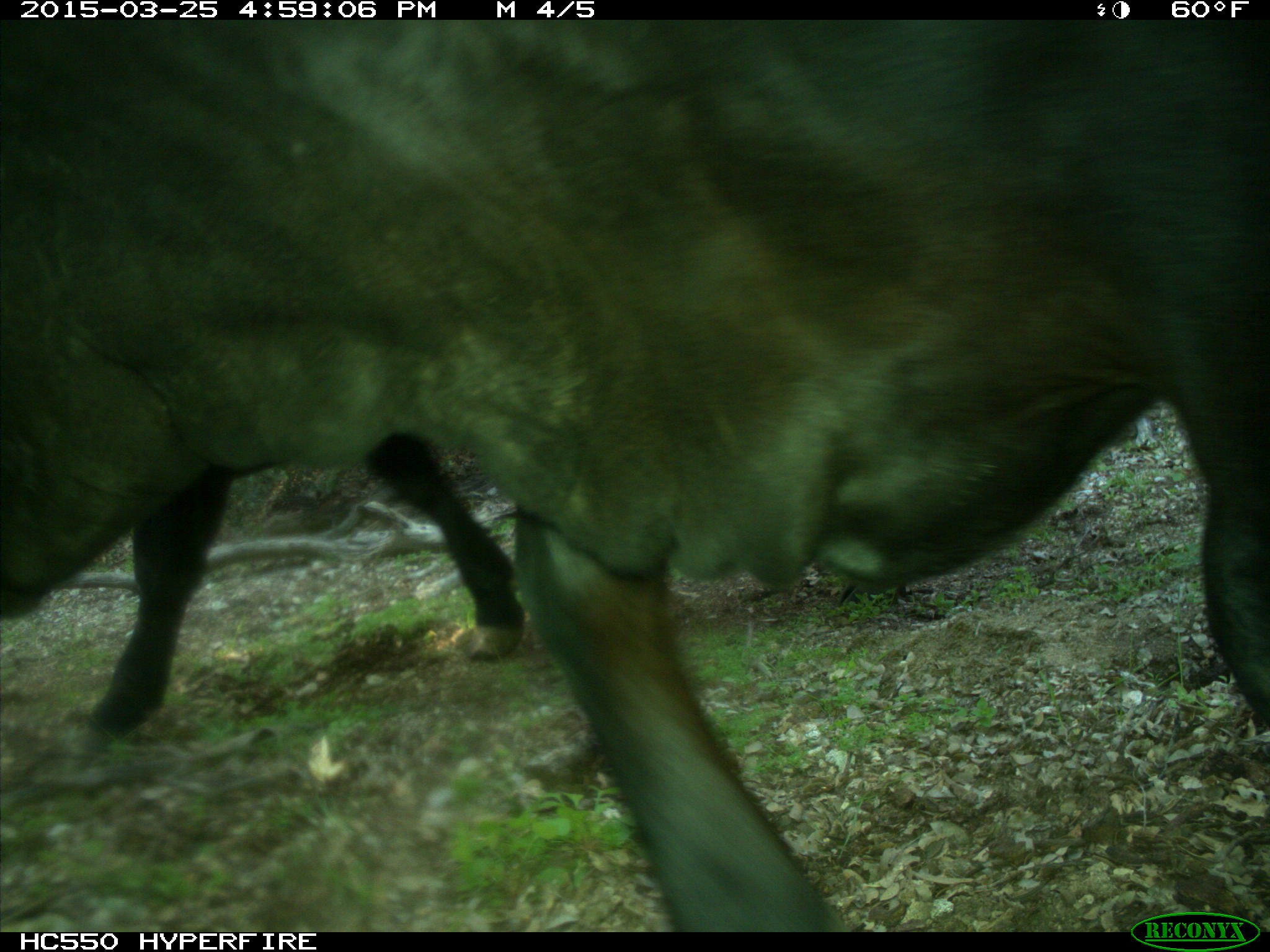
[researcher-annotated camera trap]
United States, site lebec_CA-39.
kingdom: Animalia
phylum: Chordata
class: Mammalia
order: Artiodactyla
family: Bovidae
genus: Bos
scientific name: Bos taurus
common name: domestic cow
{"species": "Bos taurus (domestic cow)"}